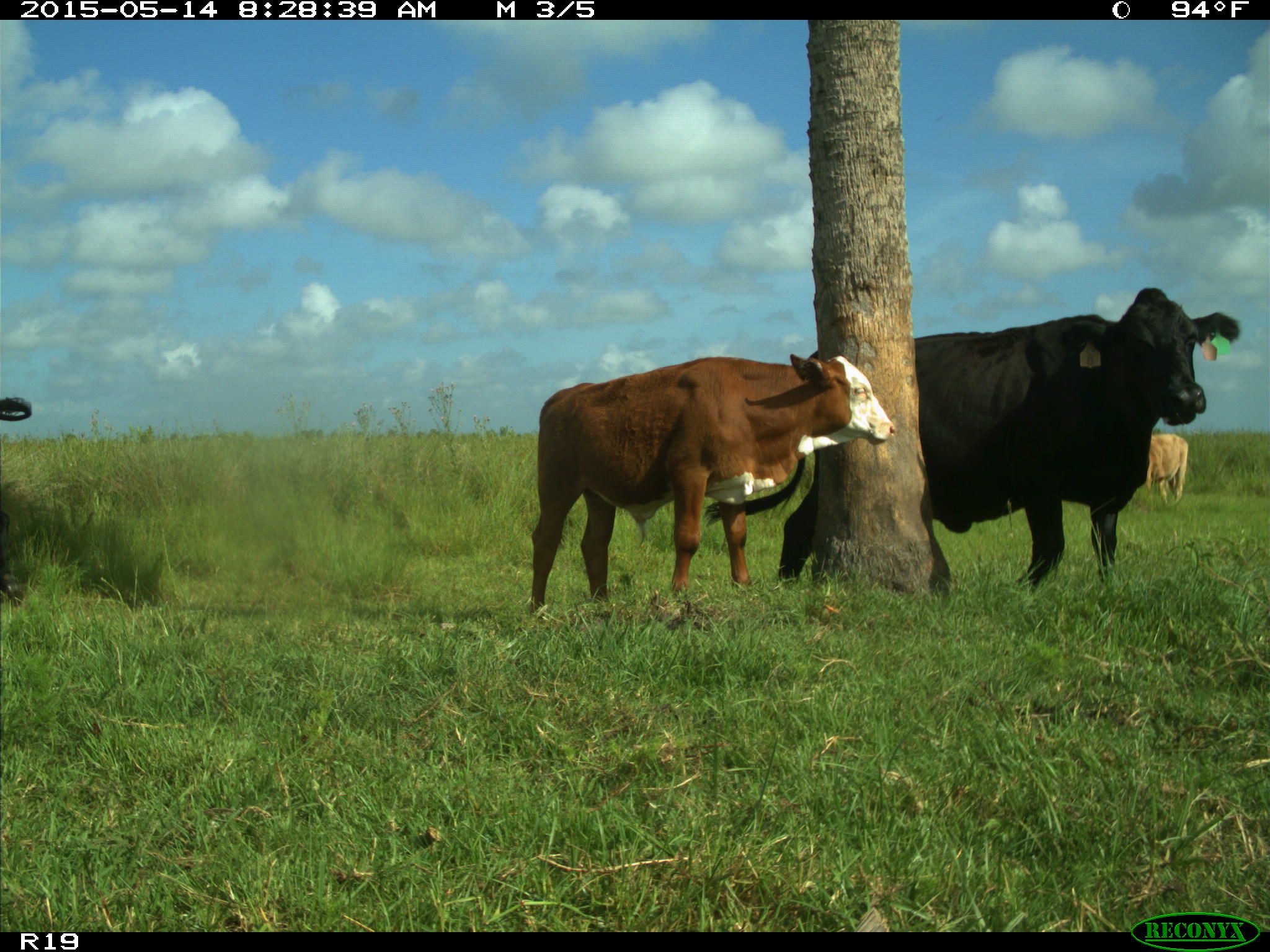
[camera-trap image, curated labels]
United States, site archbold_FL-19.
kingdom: Animalia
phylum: Chordata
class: Mammalia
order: Artiodactyla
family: Bovidae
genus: Bos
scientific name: Bos taurus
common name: domestic cow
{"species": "Bos taurus (domestic cow)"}